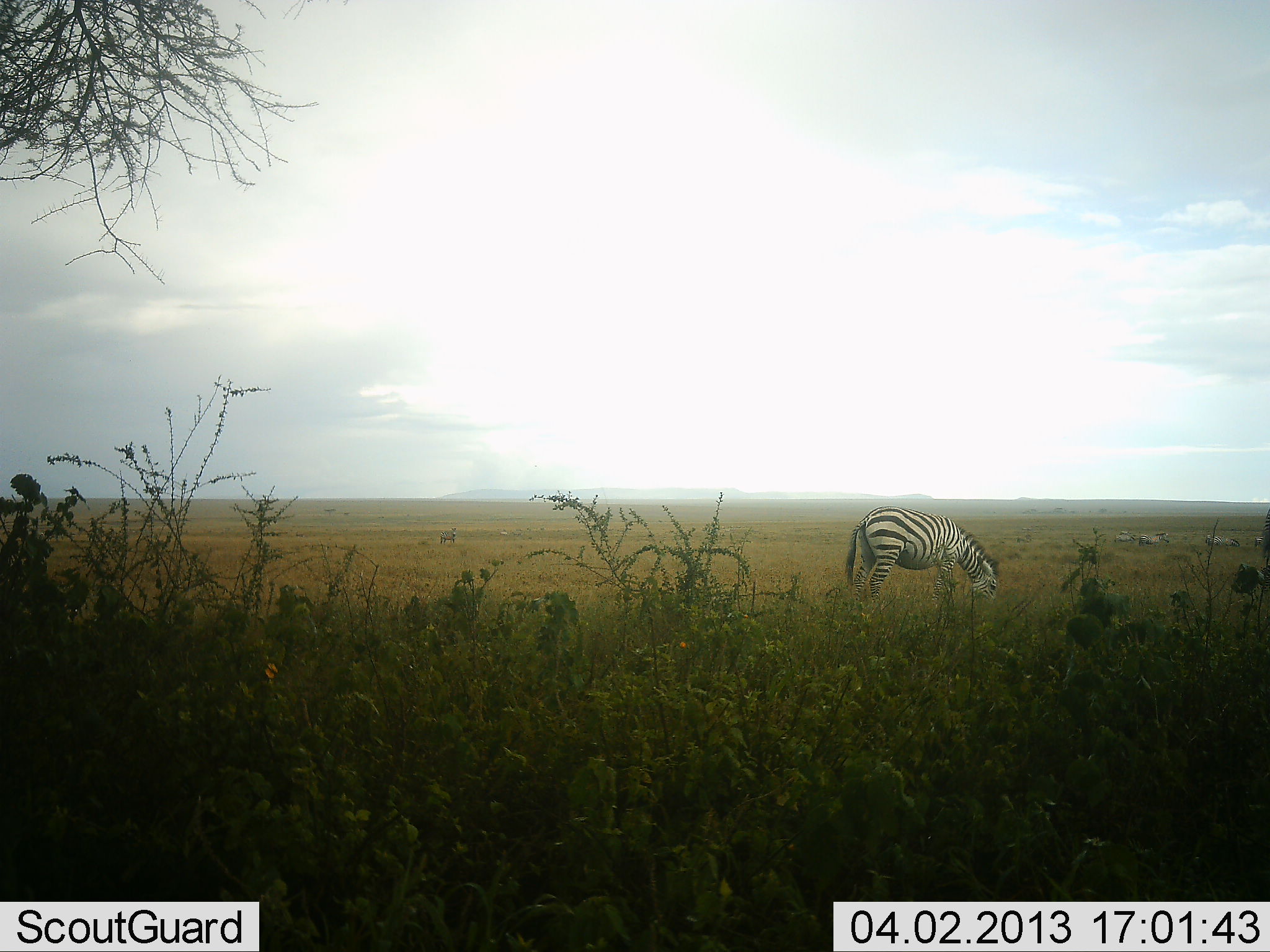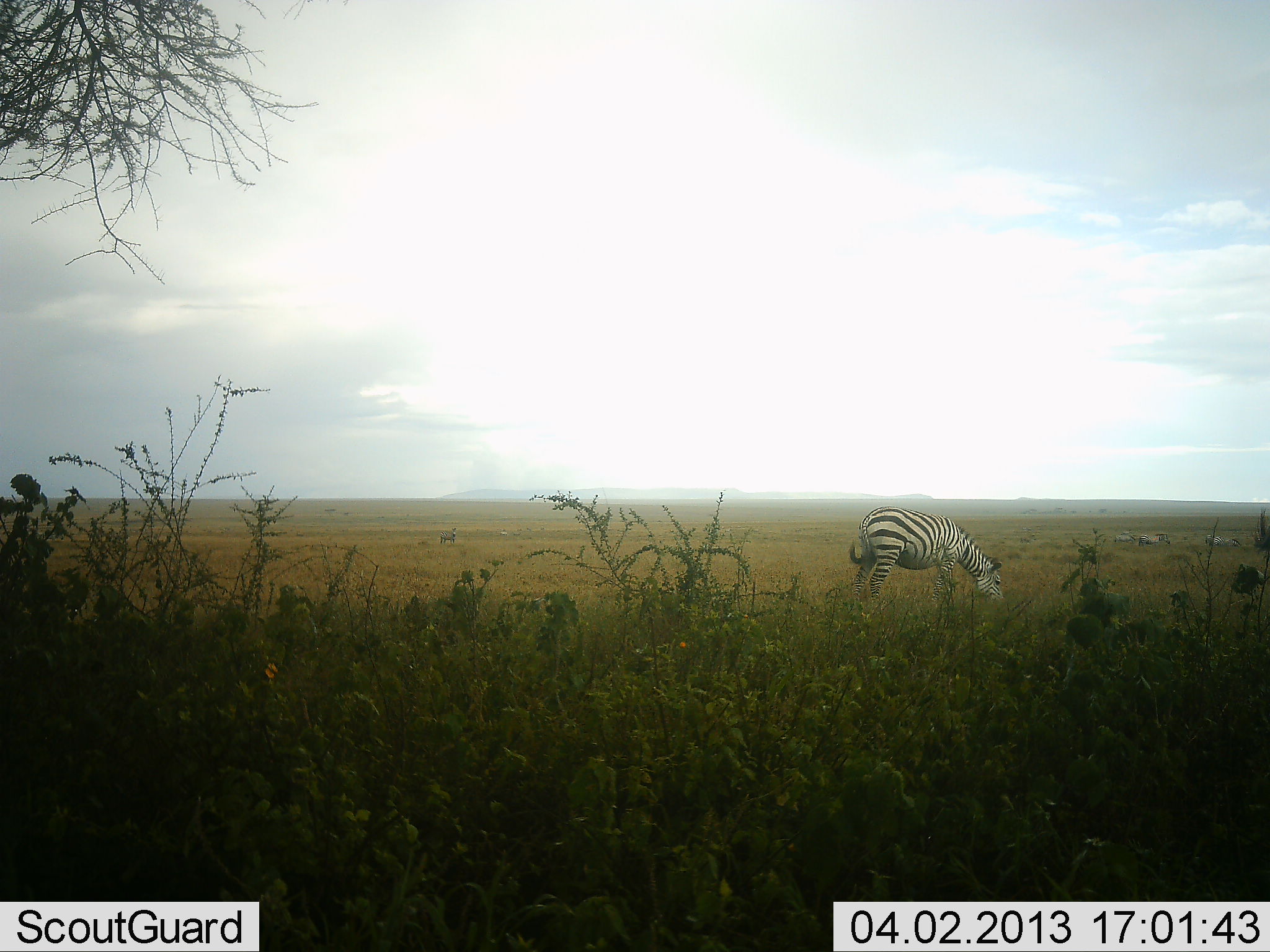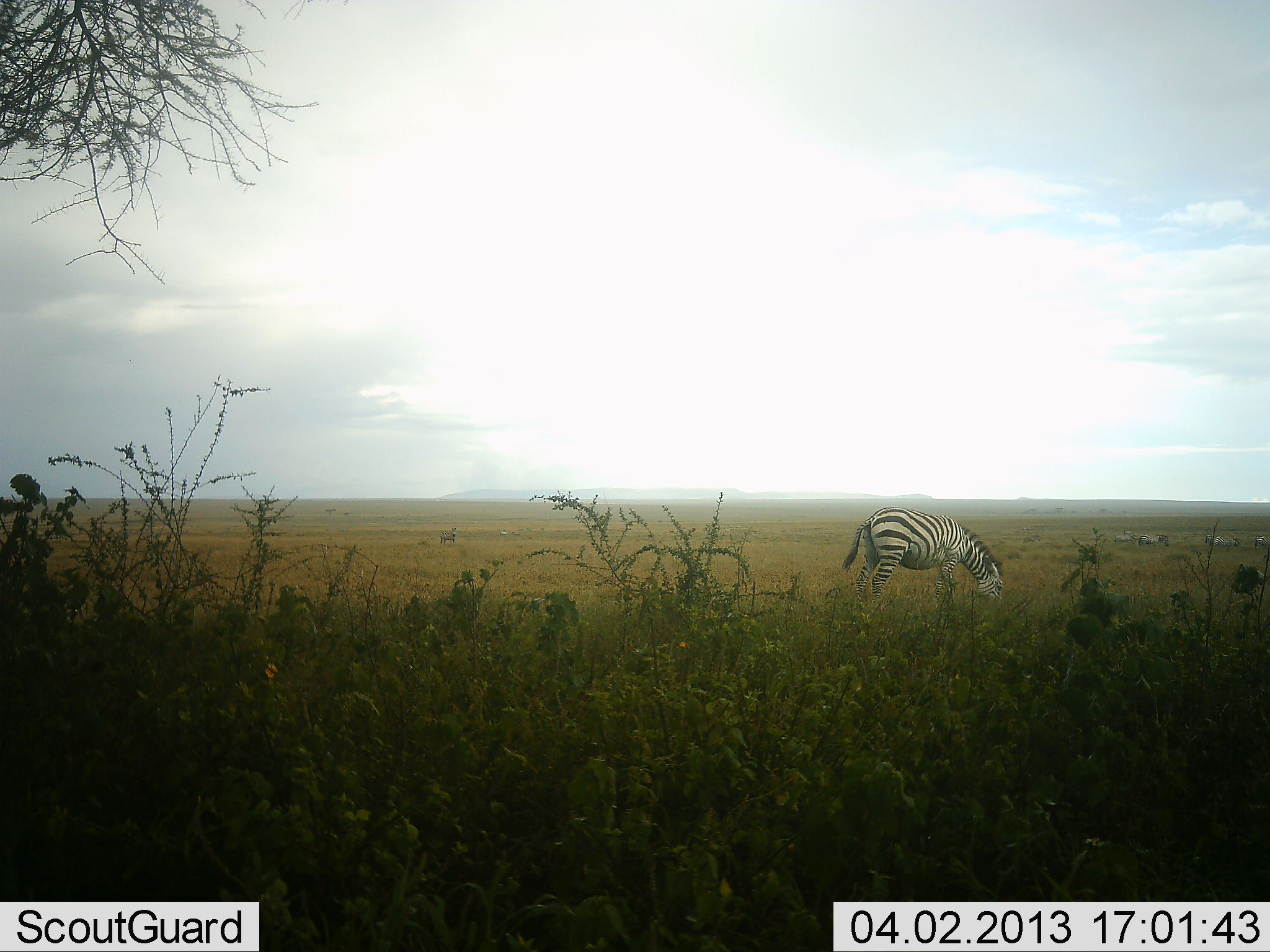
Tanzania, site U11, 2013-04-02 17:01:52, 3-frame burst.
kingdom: Animalia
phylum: Chordata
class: Mammalia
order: Perissodactyla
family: Equidae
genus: Equus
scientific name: Equus quagga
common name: plains zebra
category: zebra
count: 1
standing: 20%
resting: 0%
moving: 4%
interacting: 0%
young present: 0%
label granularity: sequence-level